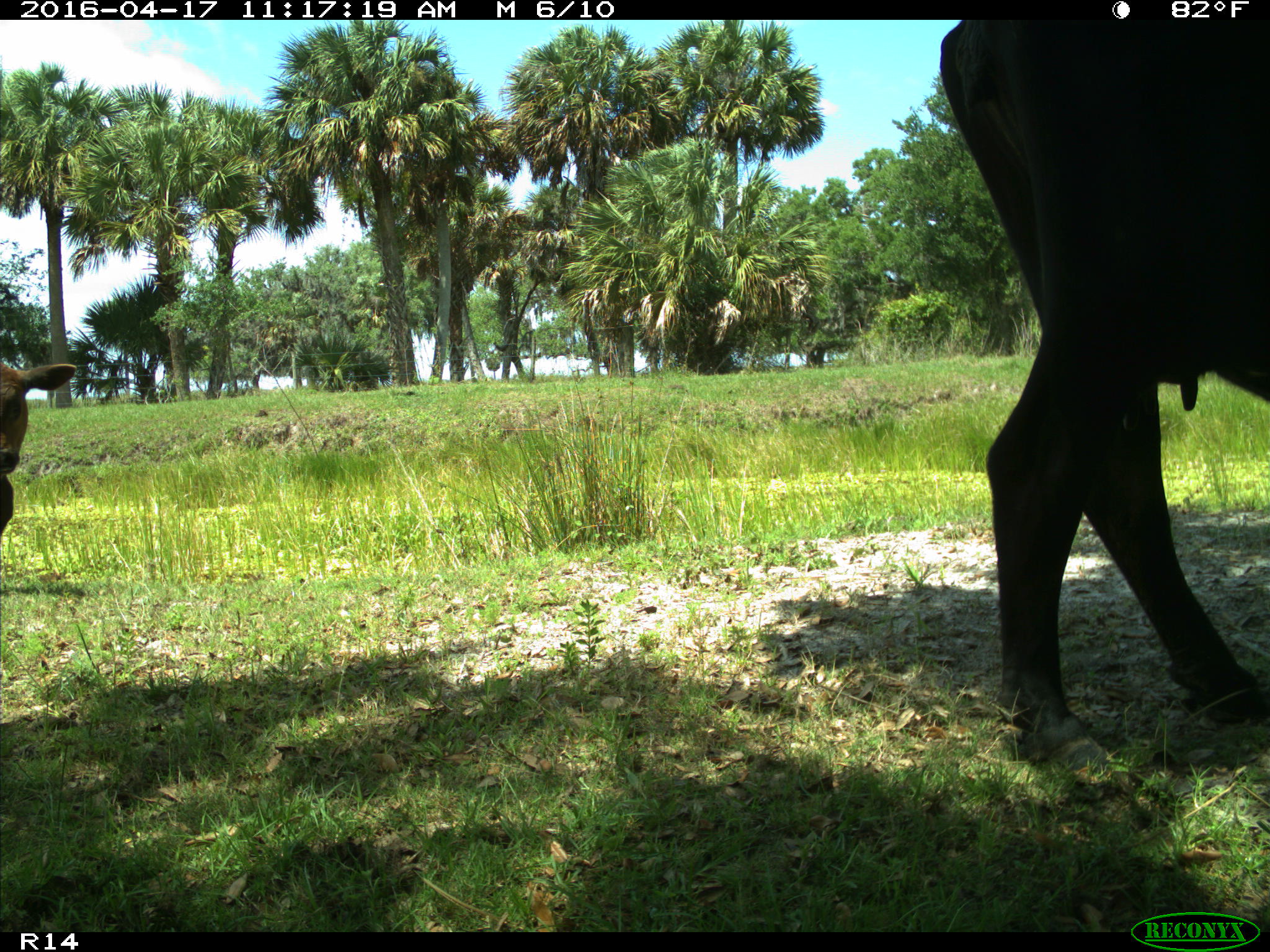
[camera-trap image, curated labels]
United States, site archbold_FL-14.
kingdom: Animalia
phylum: Chordata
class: Mammalia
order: Artiodactyla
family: Bovidae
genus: Bos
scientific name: Bos taurus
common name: domestic cow